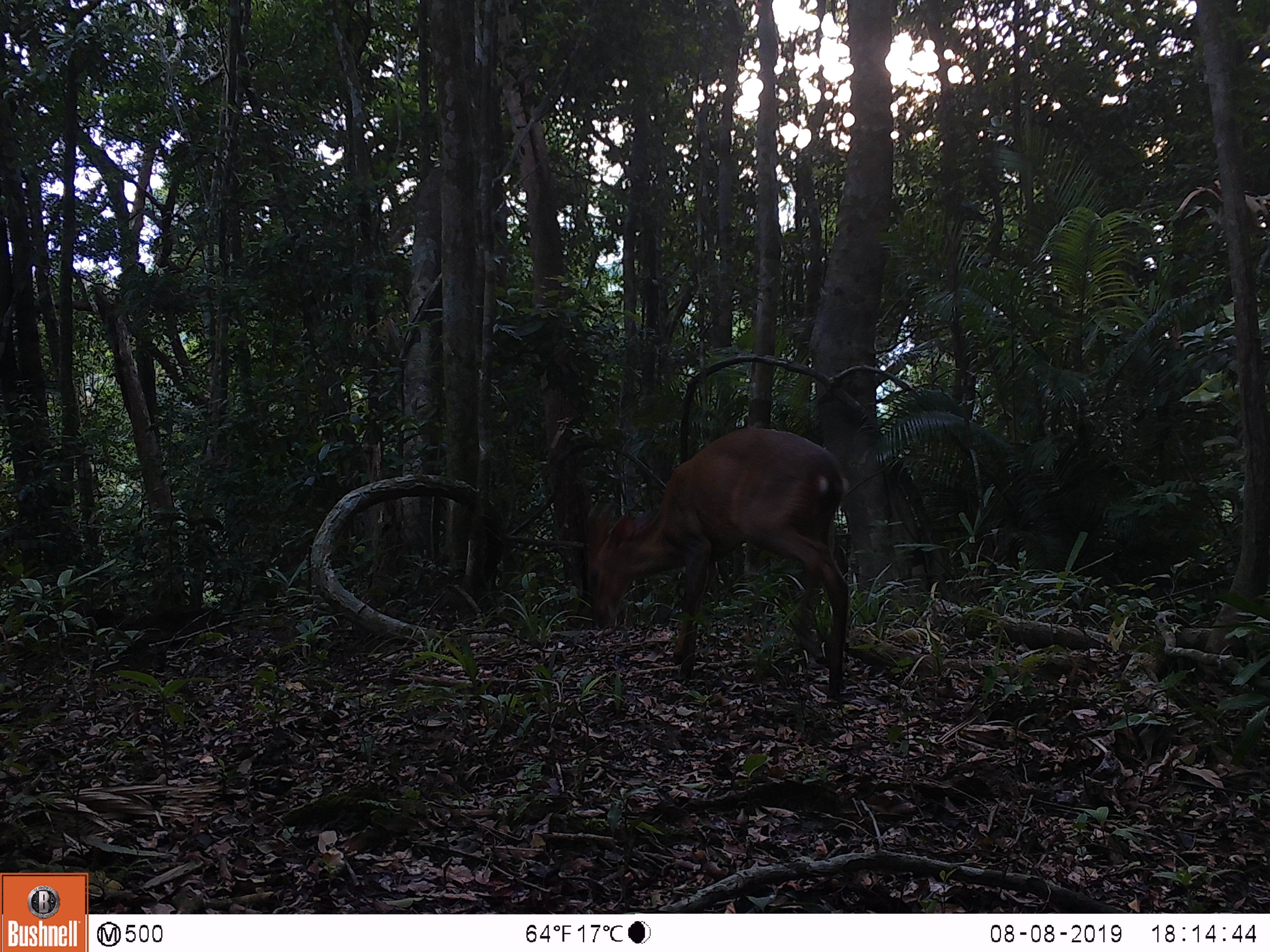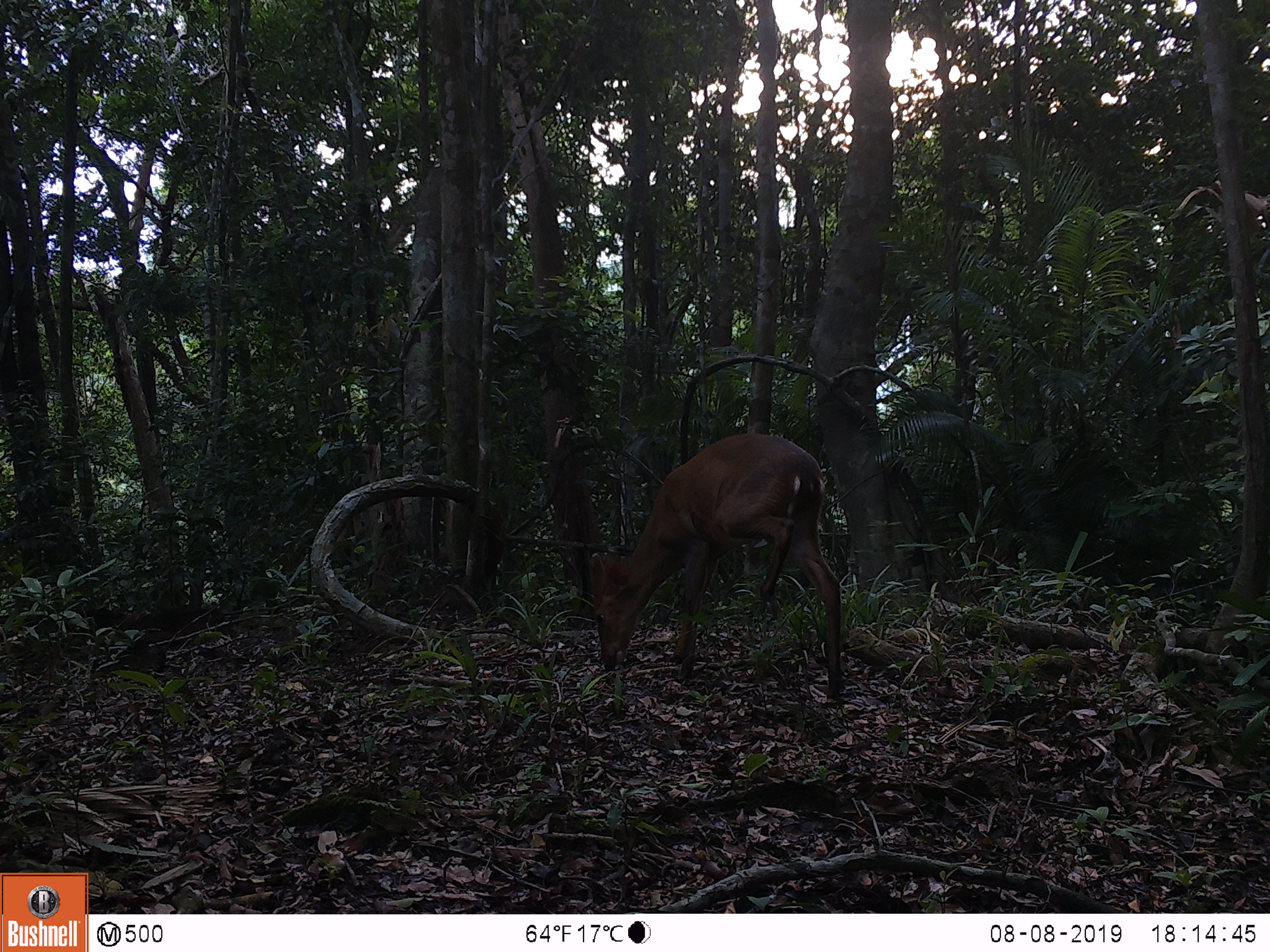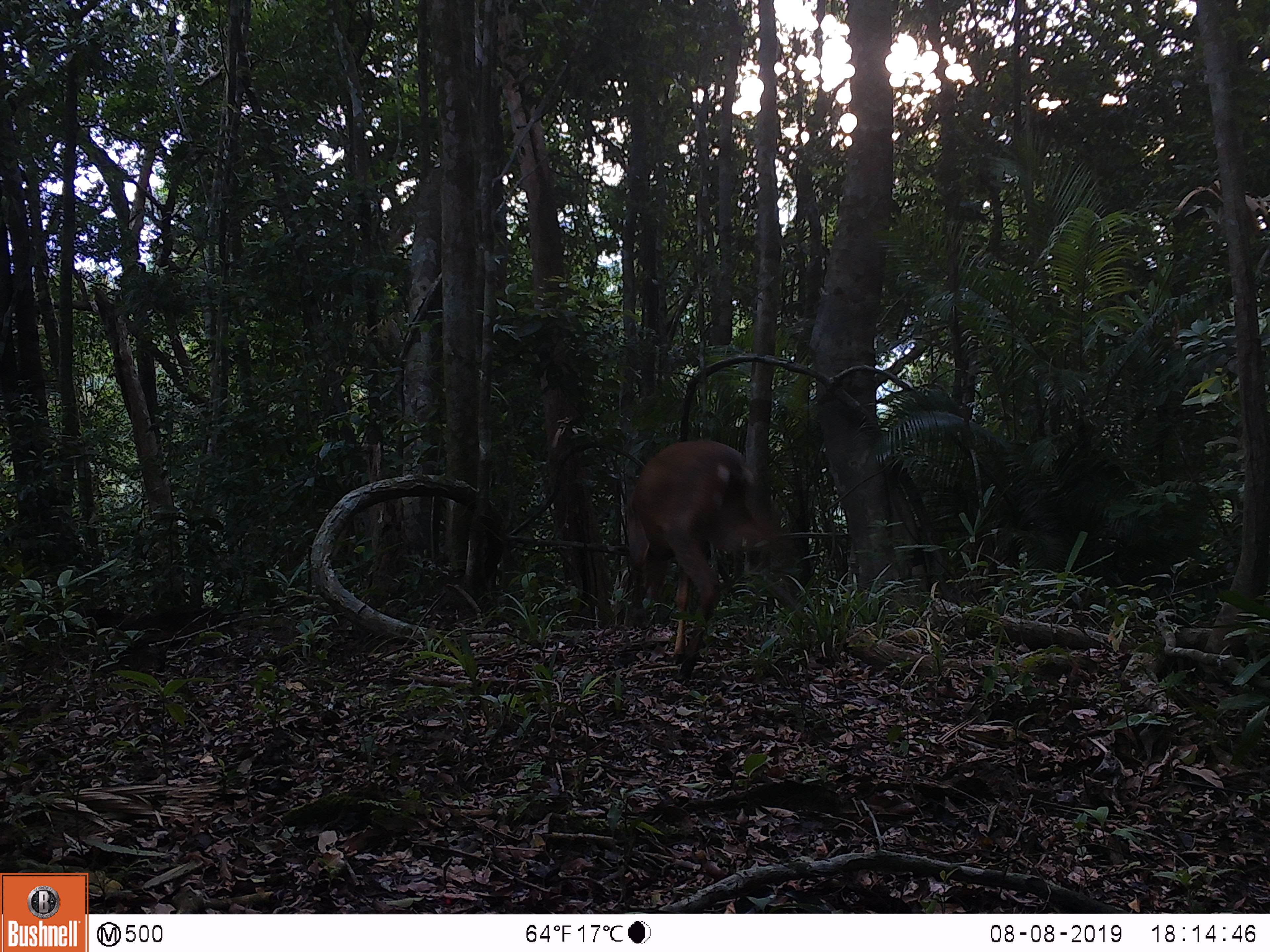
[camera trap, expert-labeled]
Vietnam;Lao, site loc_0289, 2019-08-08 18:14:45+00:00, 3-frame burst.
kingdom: Animalia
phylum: Chordata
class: Mammalia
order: Artiodactyla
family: Cervidae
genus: Muntiacus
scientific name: Muntiacus vuquangensis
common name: large-antlered muntjac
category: large antlered muntjac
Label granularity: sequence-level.